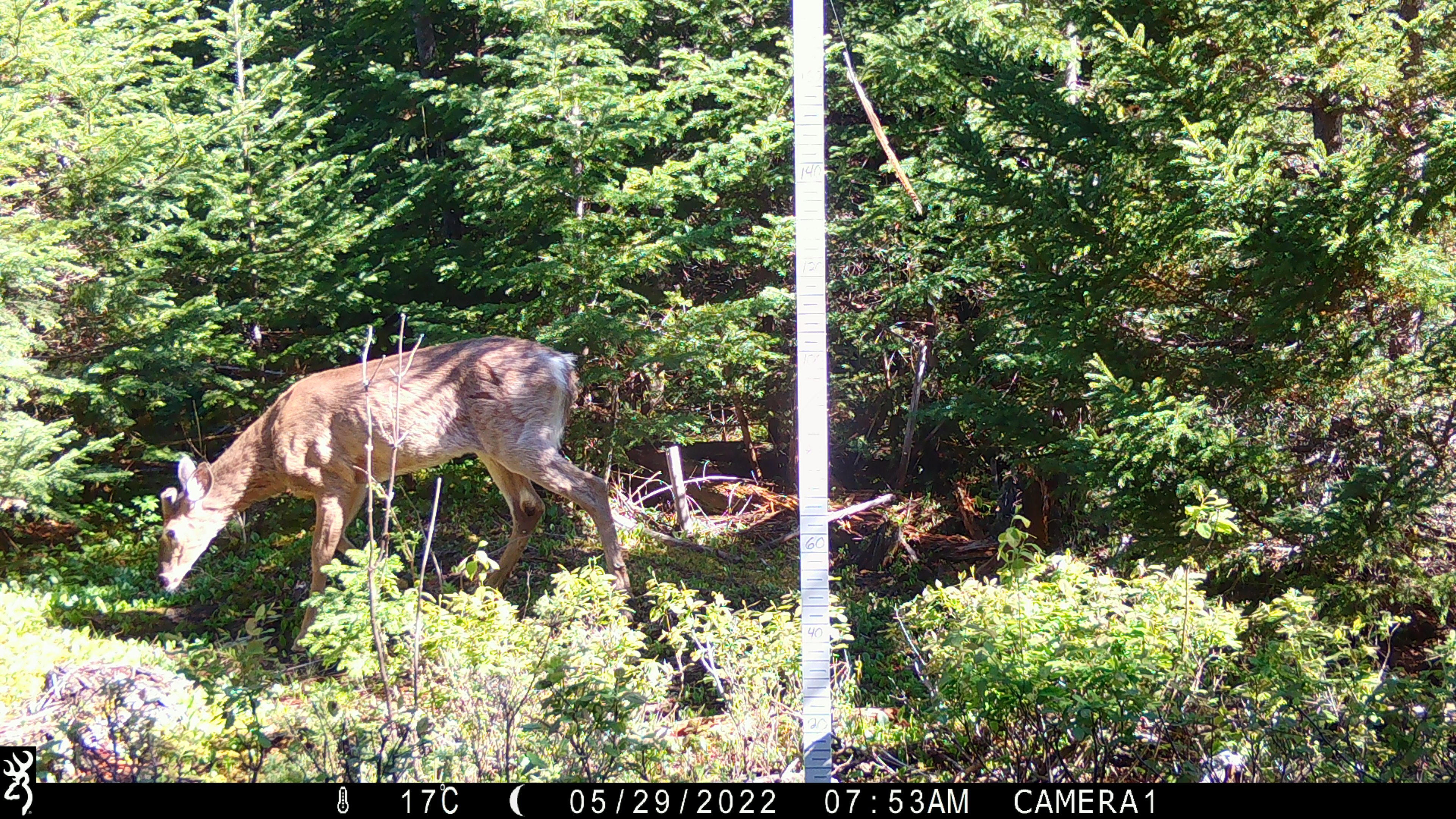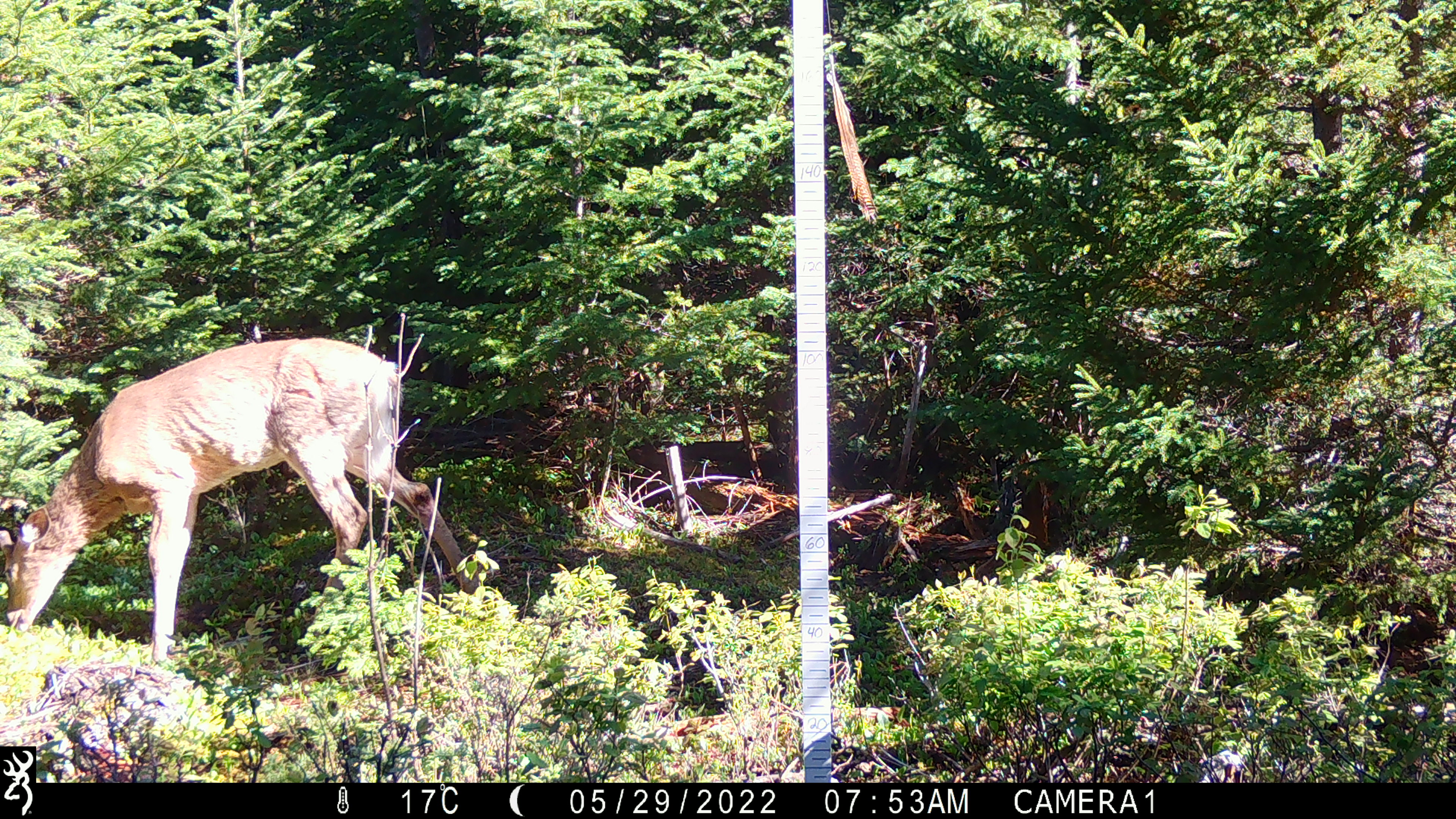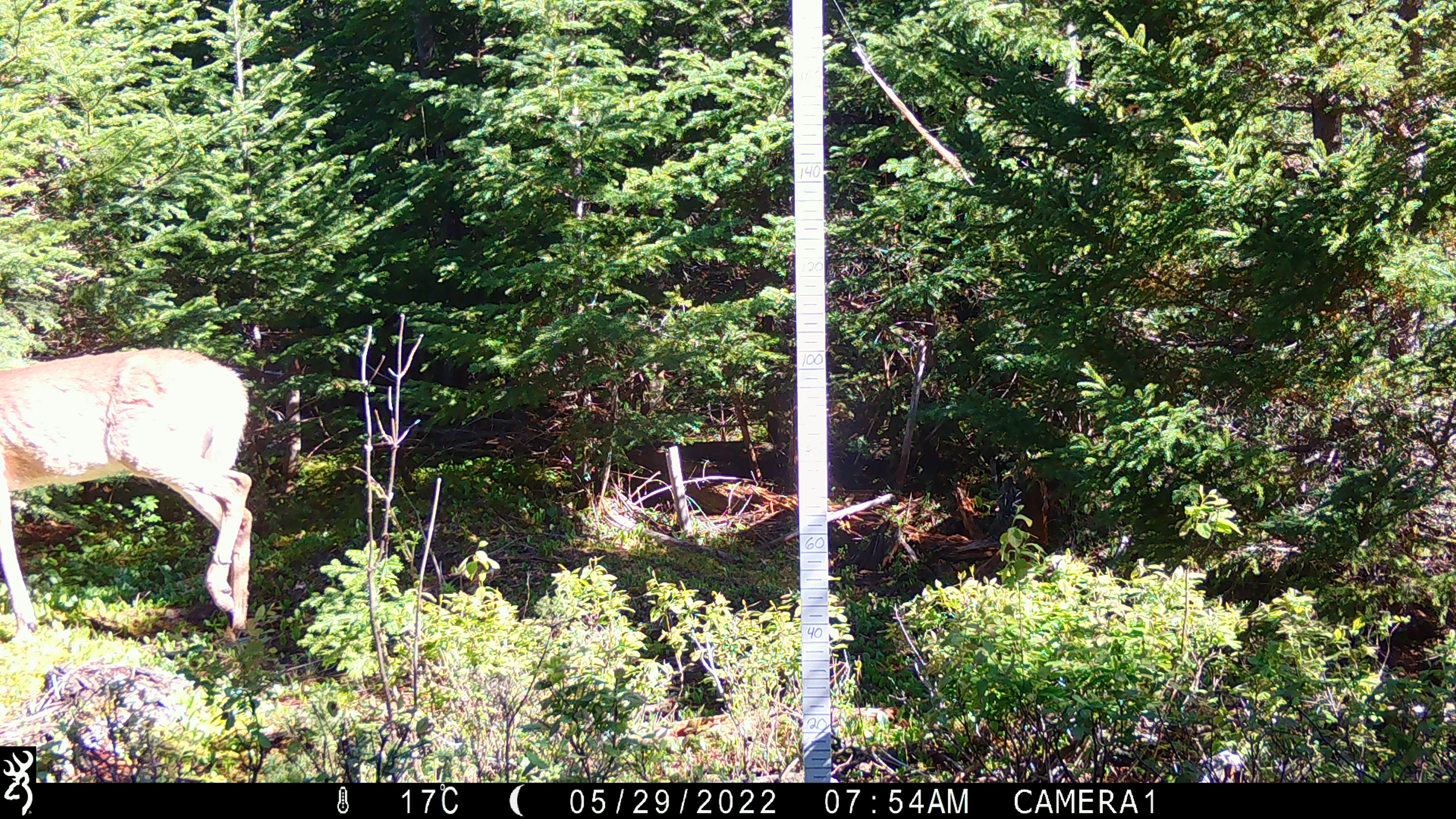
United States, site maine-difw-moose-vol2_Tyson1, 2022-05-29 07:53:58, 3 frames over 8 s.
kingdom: Animalia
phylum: Chordata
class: Mammalia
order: Artiodactyla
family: Cervidae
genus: Odocoileus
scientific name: Odocoileus virginianus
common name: white-tailed deer